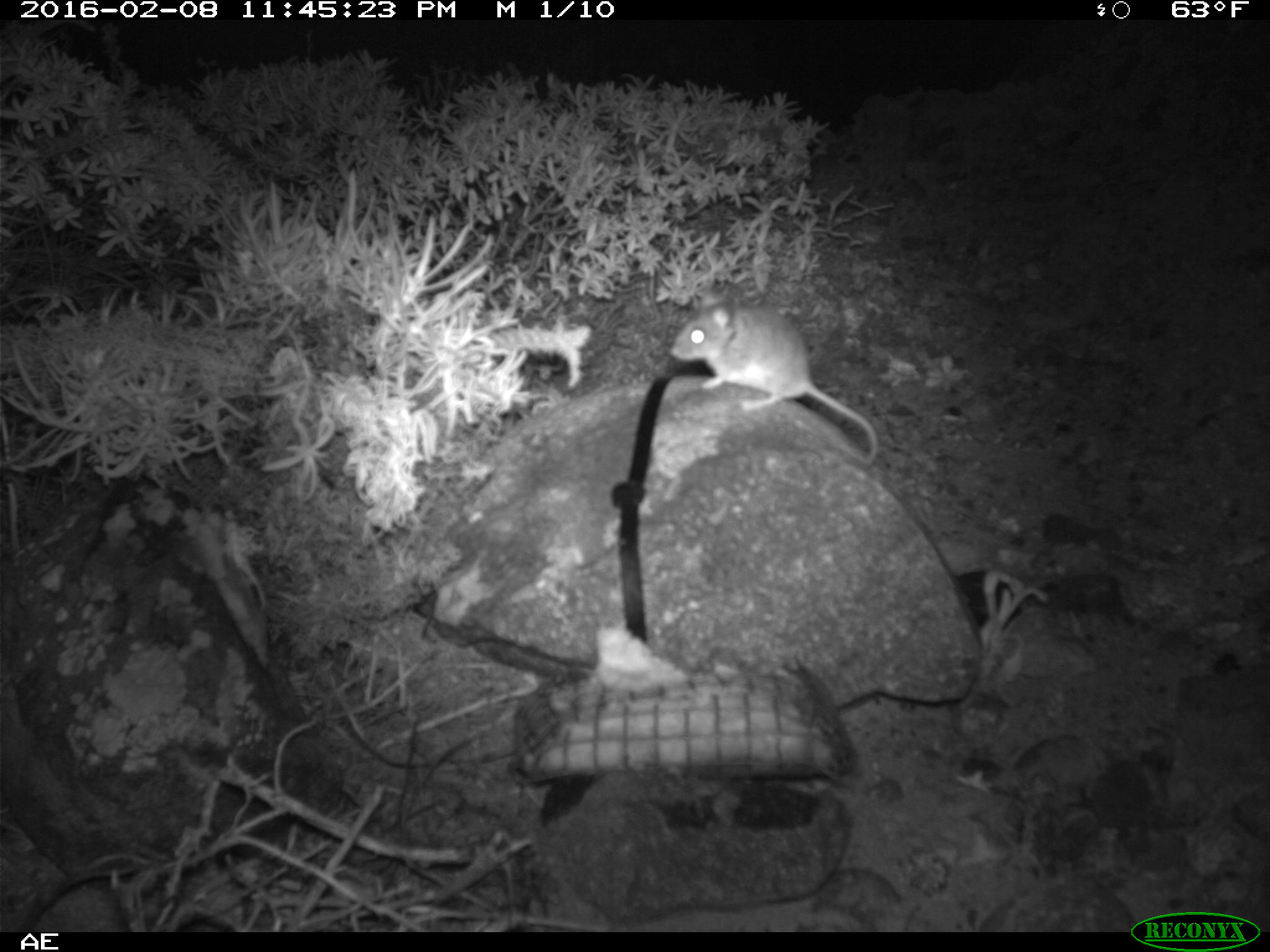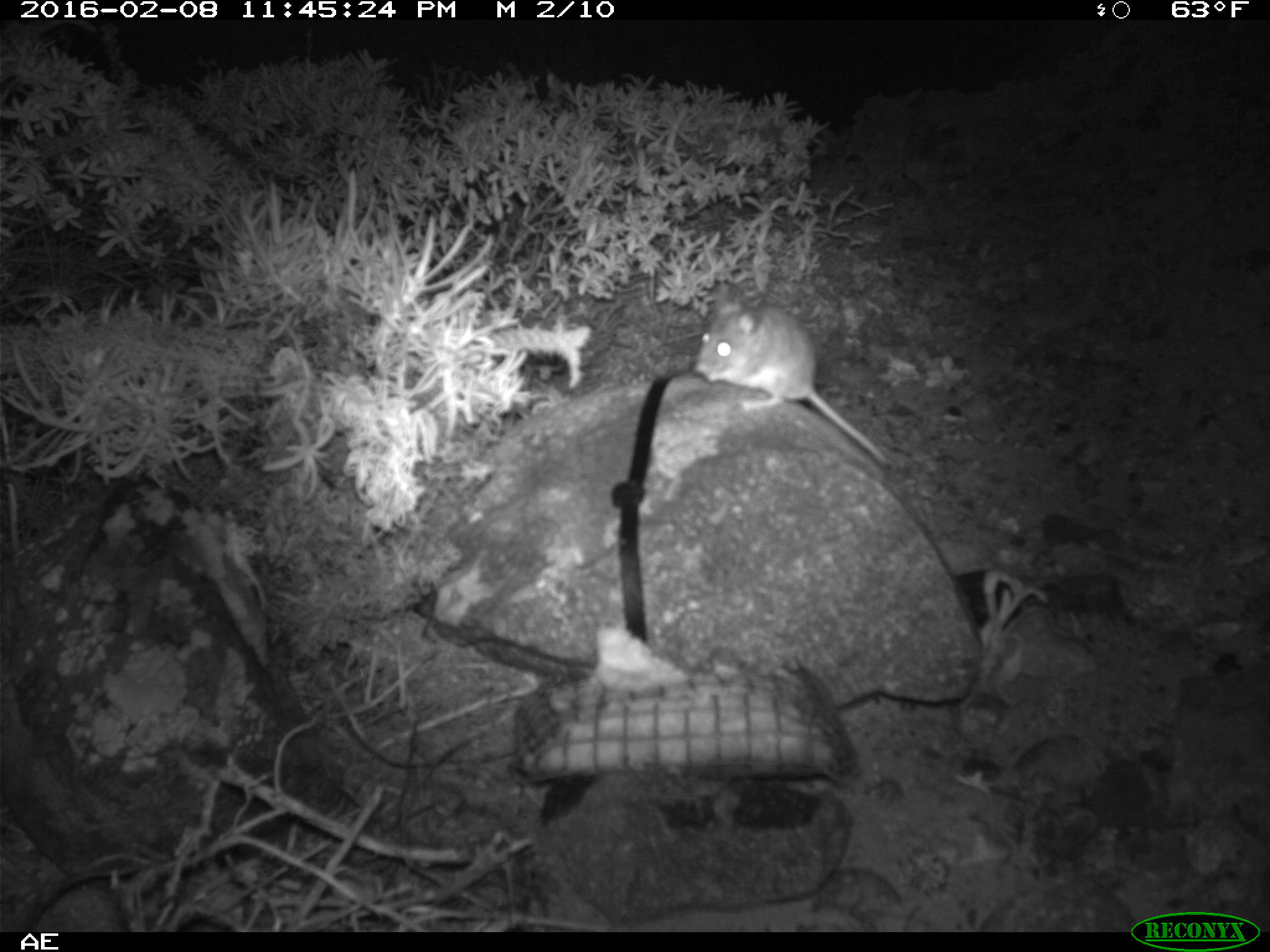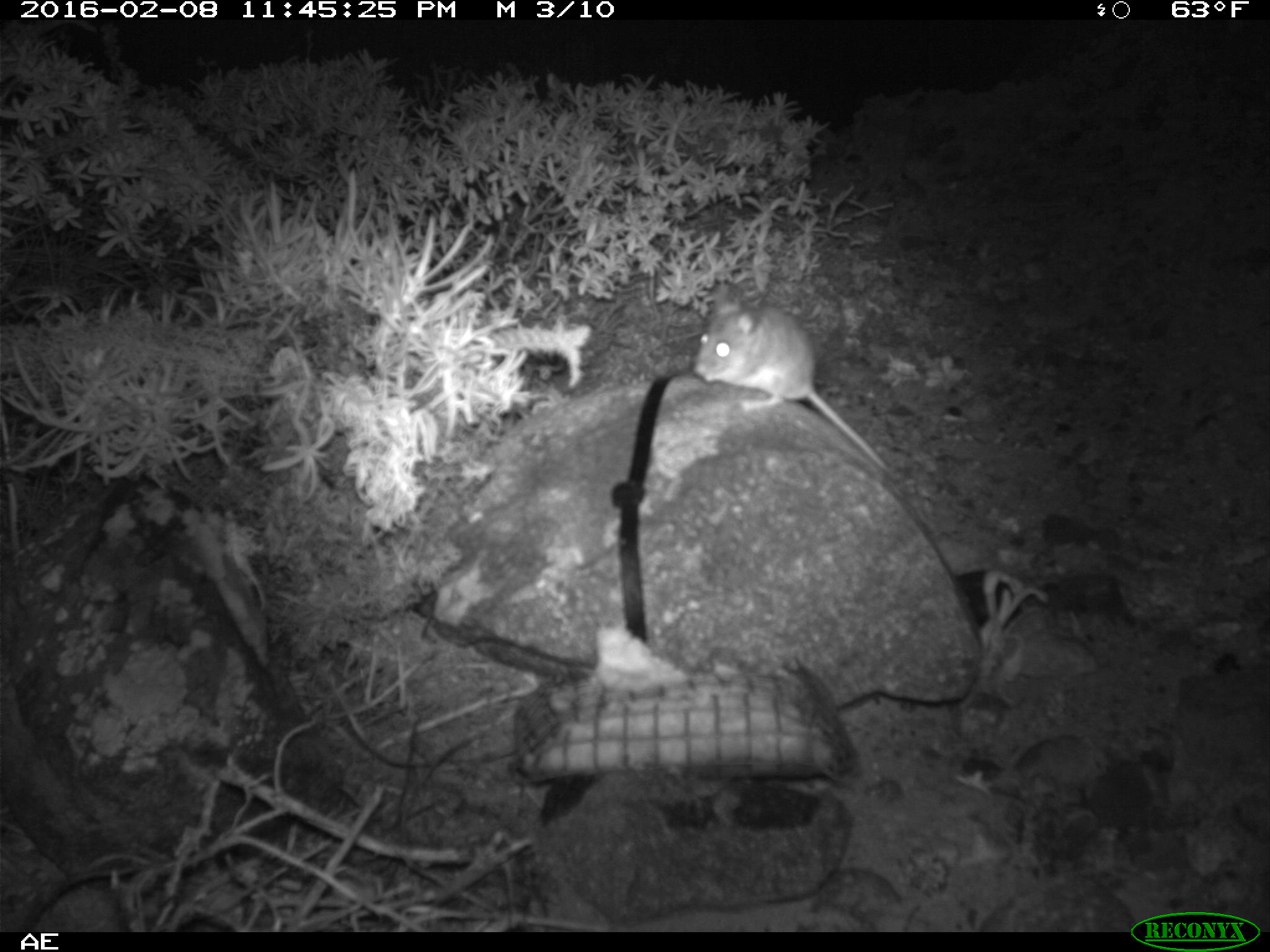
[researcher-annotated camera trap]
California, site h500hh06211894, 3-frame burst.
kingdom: Animalia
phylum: Chordata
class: Mammalia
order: Rodentia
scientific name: Rodentia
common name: rodent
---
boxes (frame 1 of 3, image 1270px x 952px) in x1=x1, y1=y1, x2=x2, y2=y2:
rodent: x1=670, y1=280, x2=879, y2=465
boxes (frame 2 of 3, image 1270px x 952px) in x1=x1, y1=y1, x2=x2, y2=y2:
rodent: x1=693, y1=286, x2=891, y2=467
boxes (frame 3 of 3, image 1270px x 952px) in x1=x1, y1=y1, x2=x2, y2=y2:
rodent: x1=690, y1=280, x2=889, y2=473